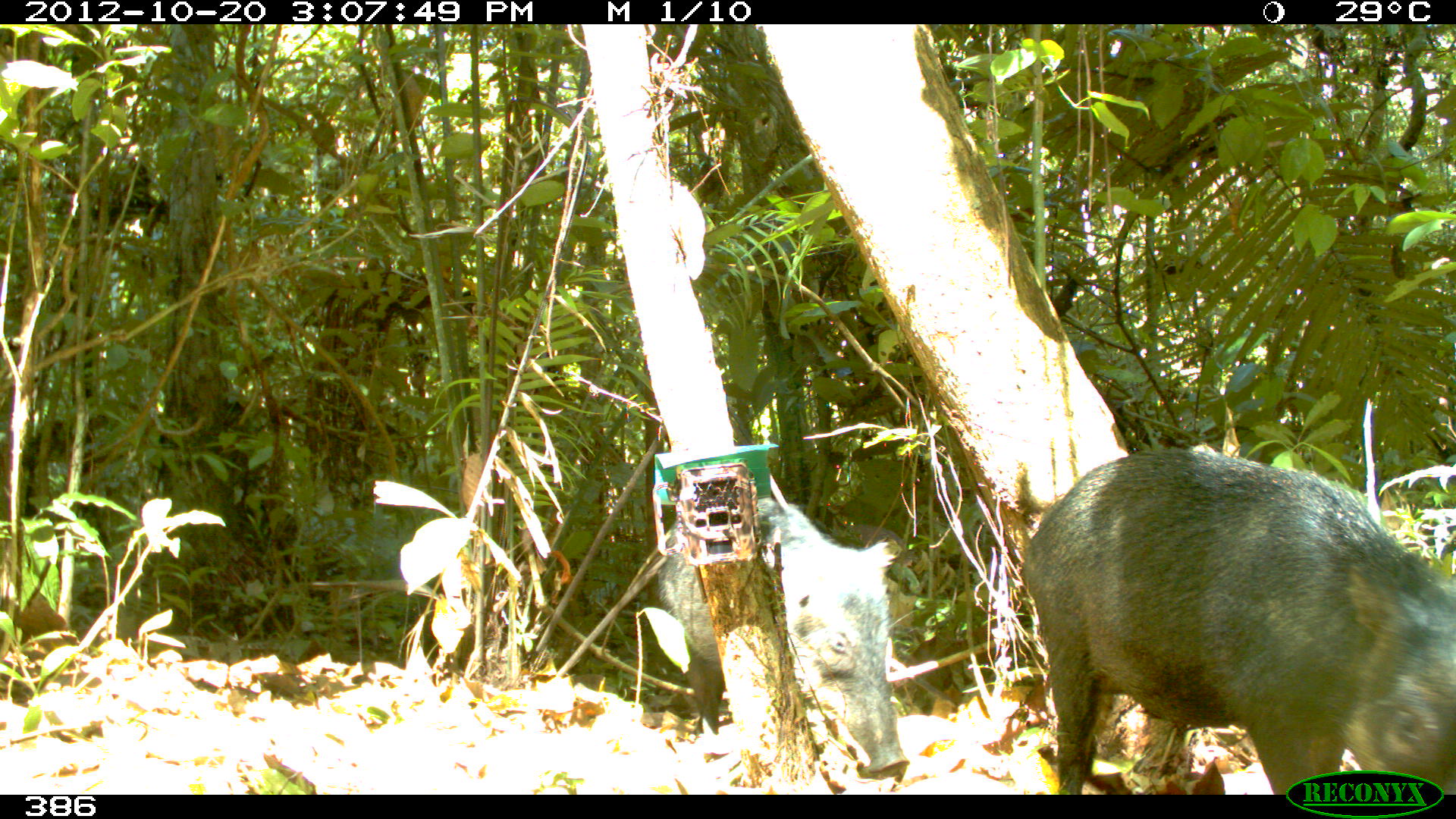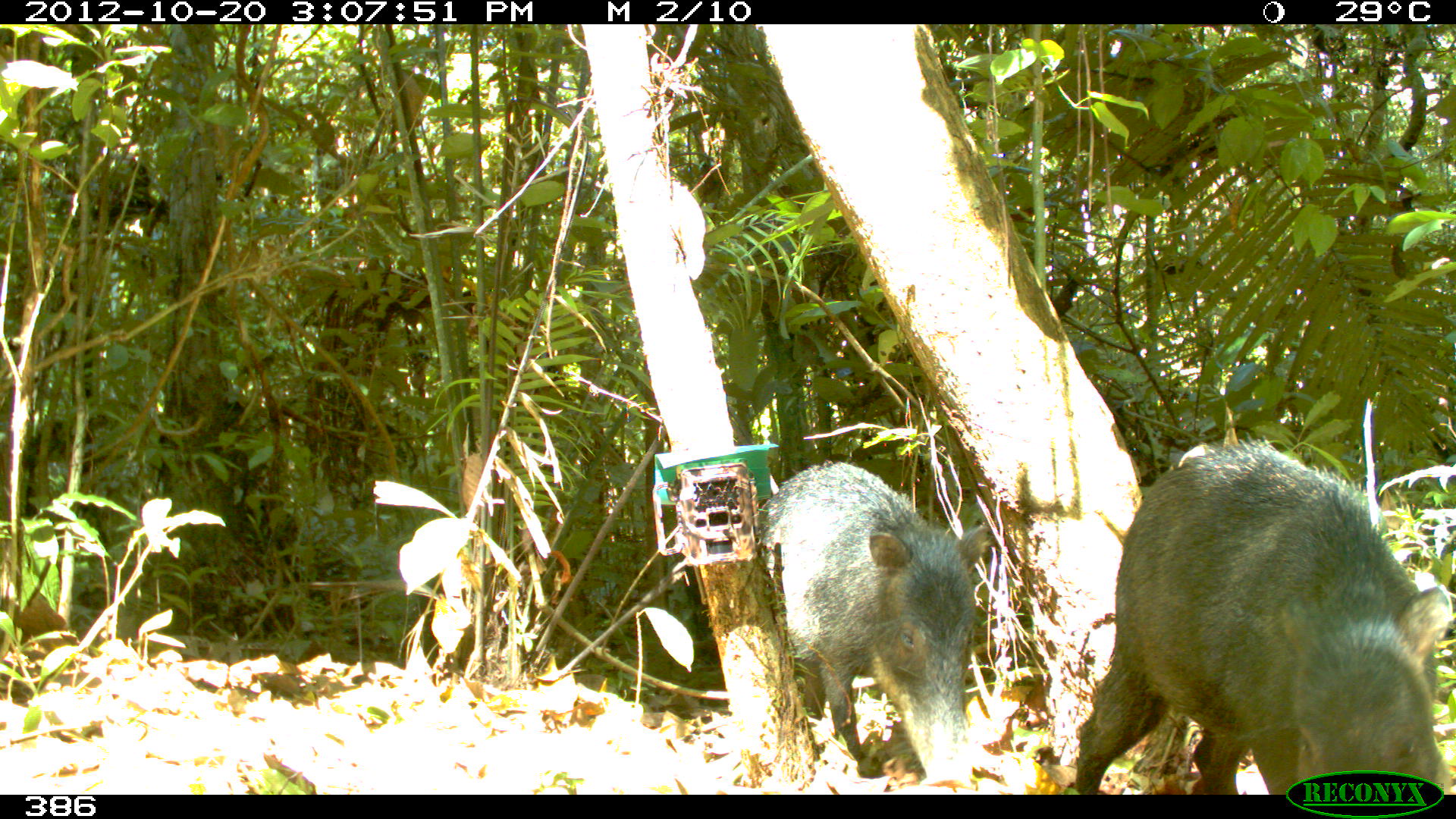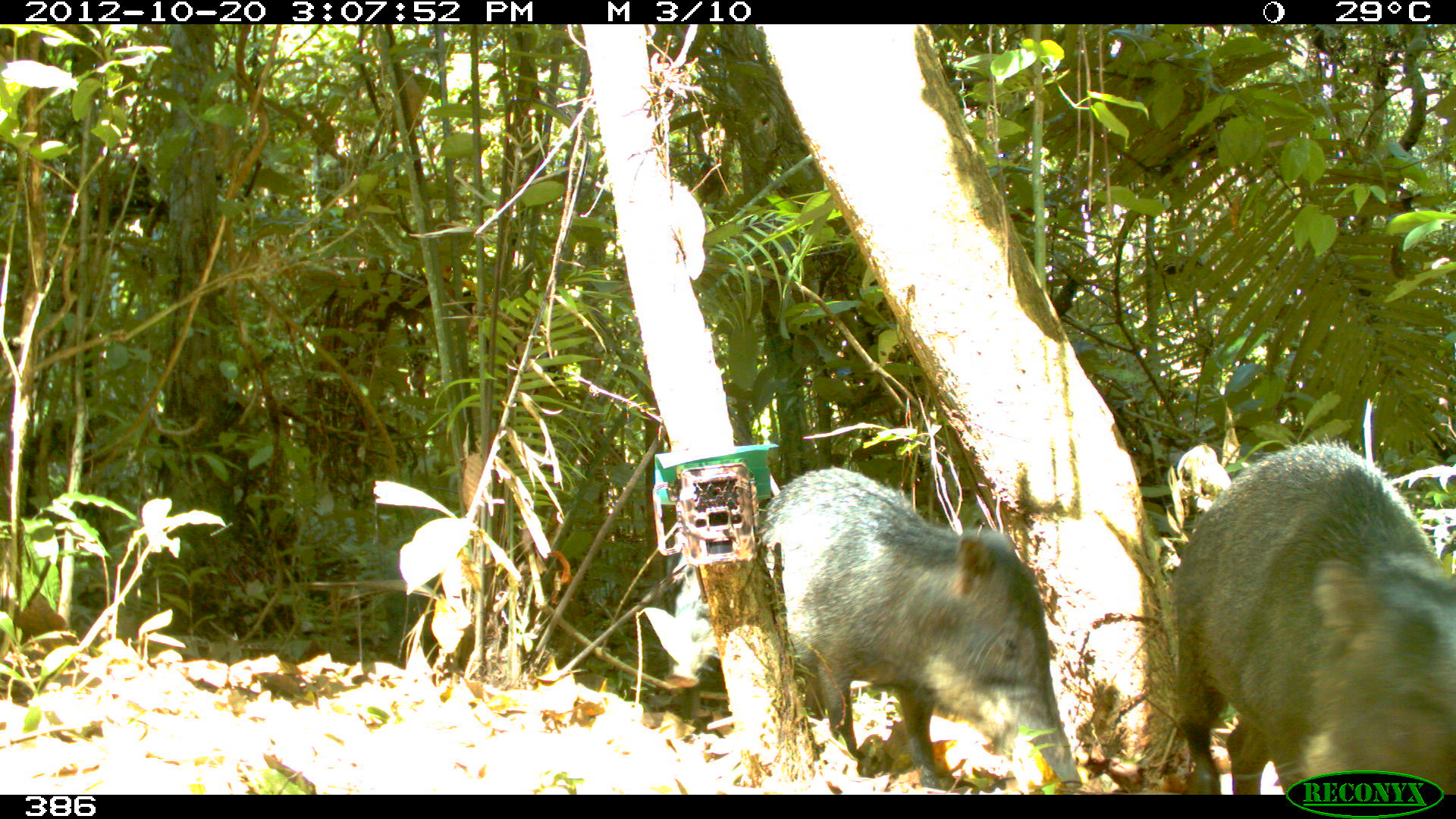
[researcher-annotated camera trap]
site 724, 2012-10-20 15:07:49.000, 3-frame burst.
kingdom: Animalia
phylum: Chordata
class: Mammalia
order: Artiodactyla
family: Tayassuidae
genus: Tayassu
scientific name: Tayassu pecari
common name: white-lipped peccary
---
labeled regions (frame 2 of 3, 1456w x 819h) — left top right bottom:
tayassu pecari: 1073 436 1453 794; 754 460 987 787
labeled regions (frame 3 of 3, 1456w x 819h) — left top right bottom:
tayassu pecari: 759 467 1083 794; 1173 431 1456 794; 663 571 718 687